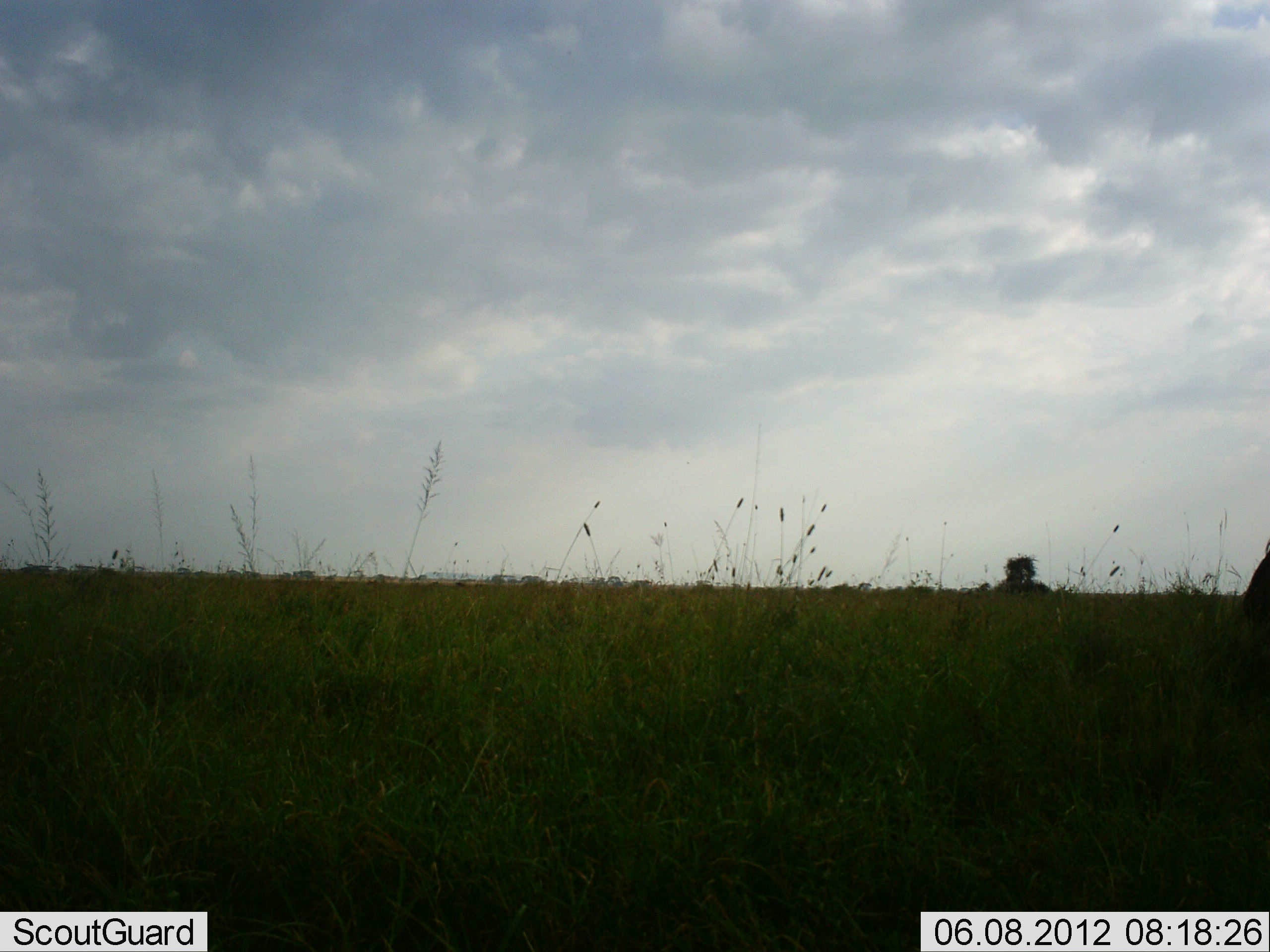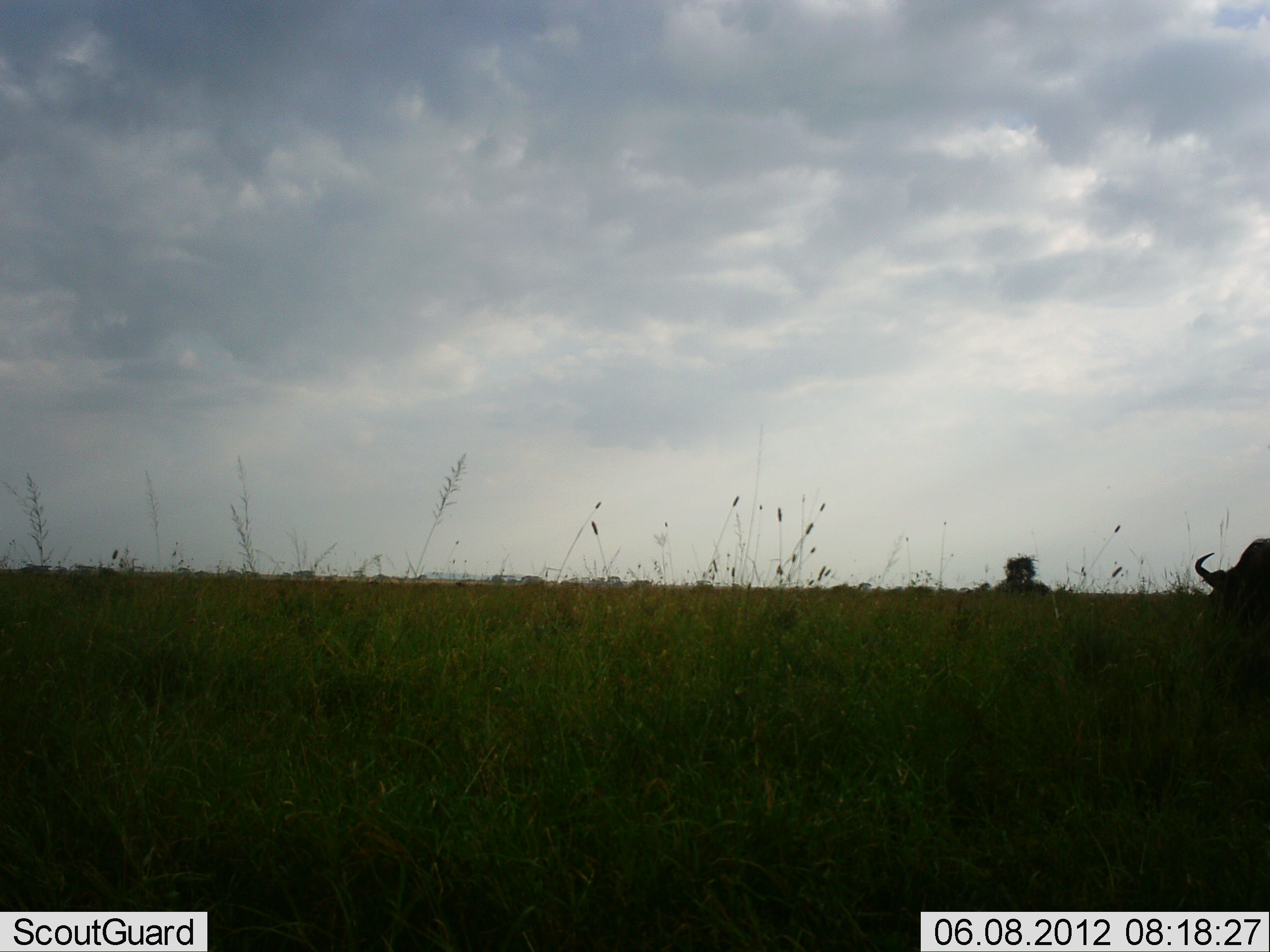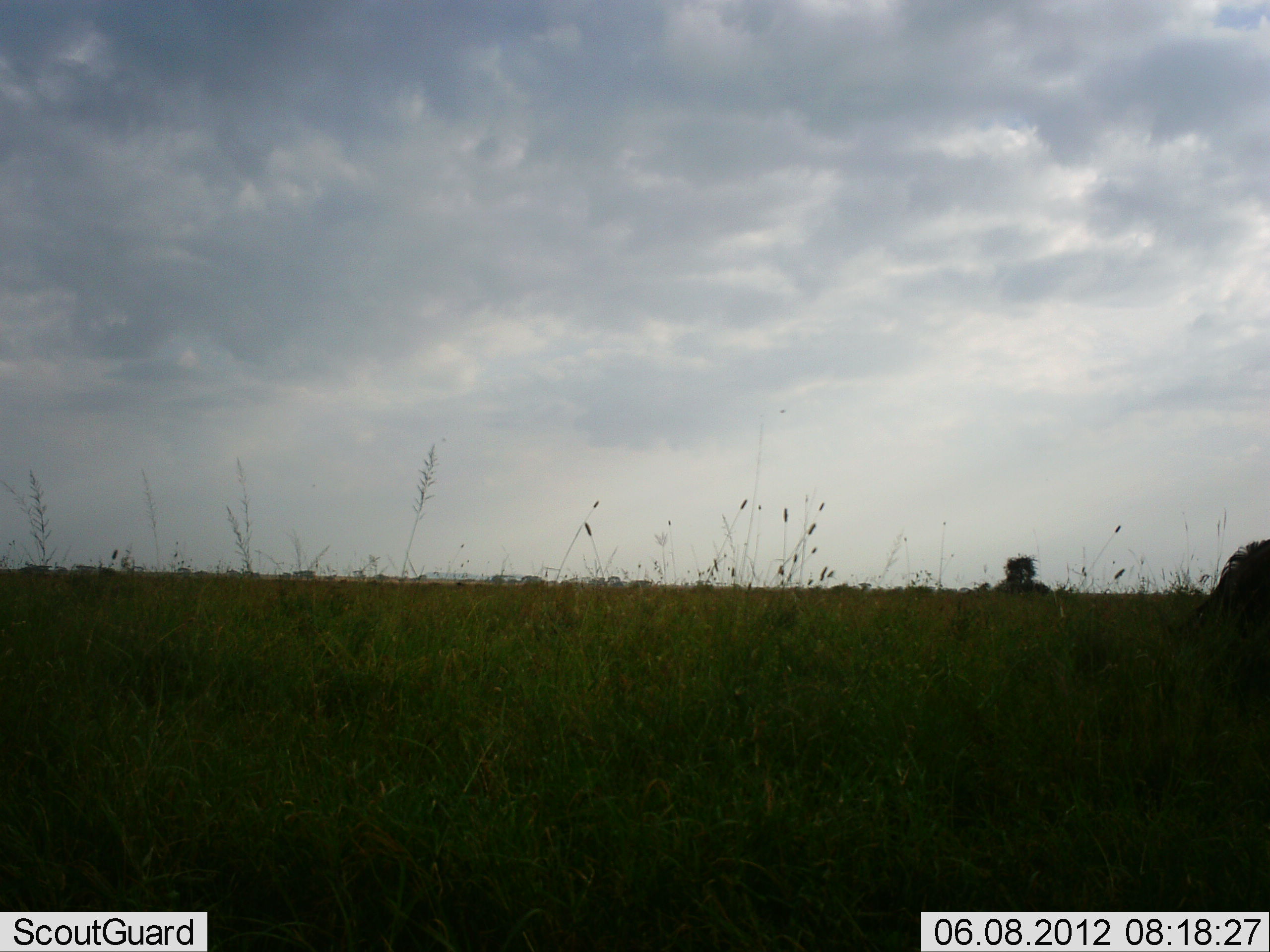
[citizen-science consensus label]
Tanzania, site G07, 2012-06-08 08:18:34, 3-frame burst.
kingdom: Animalia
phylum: Chordata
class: Mammalia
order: Artiodactyla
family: Bovidae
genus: Connochaetes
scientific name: Connochaetes taurinus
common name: blue wildebeest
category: wildebeest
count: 1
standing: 30%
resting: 0%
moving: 20%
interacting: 0%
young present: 0%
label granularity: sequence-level